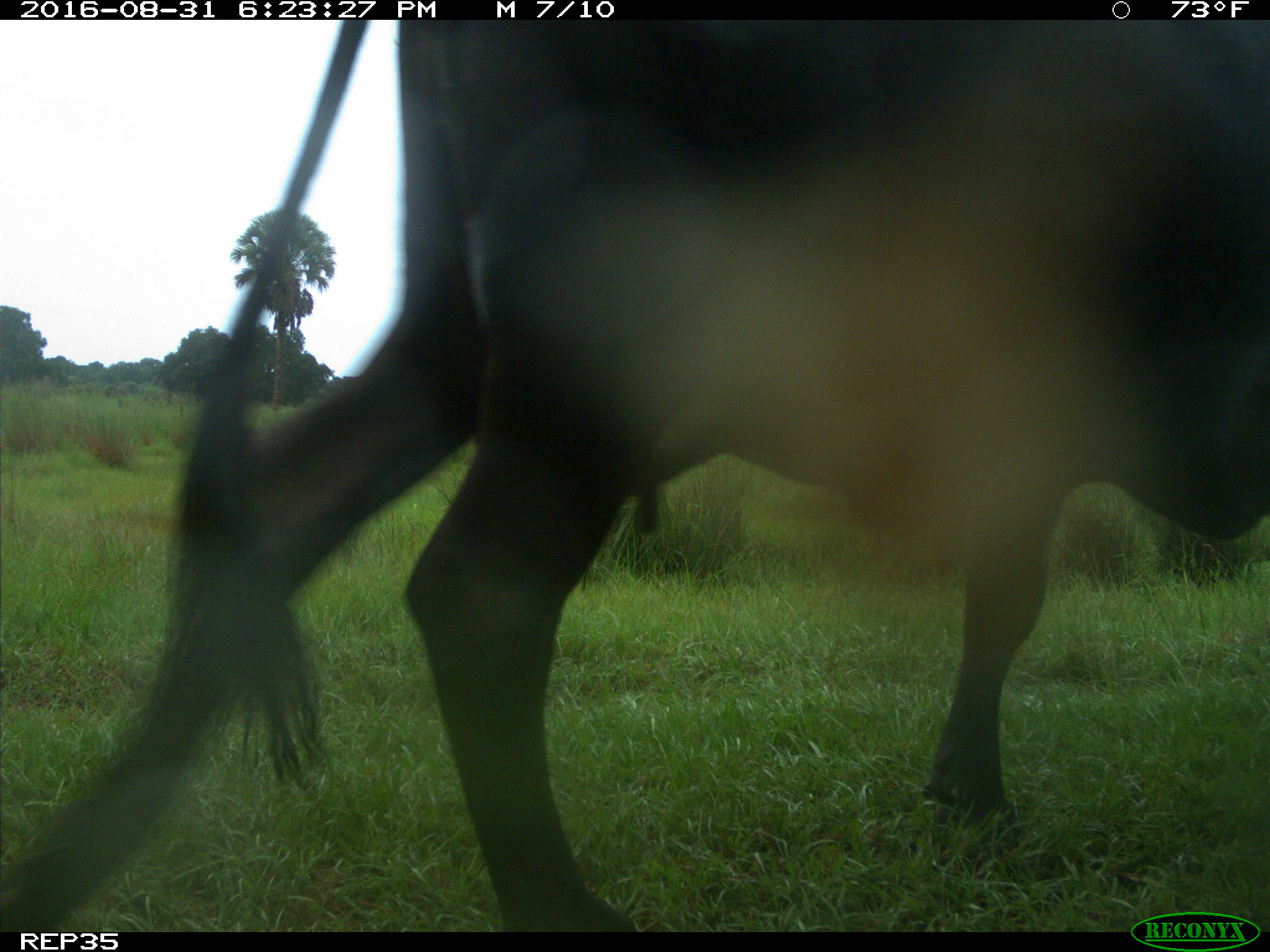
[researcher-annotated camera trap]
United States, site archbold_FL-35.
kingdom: Animalia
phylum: Chordata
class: Mammalia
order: Artiodactyla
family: Bovidae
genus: Bos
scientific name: Bos taurus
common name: domestic cow